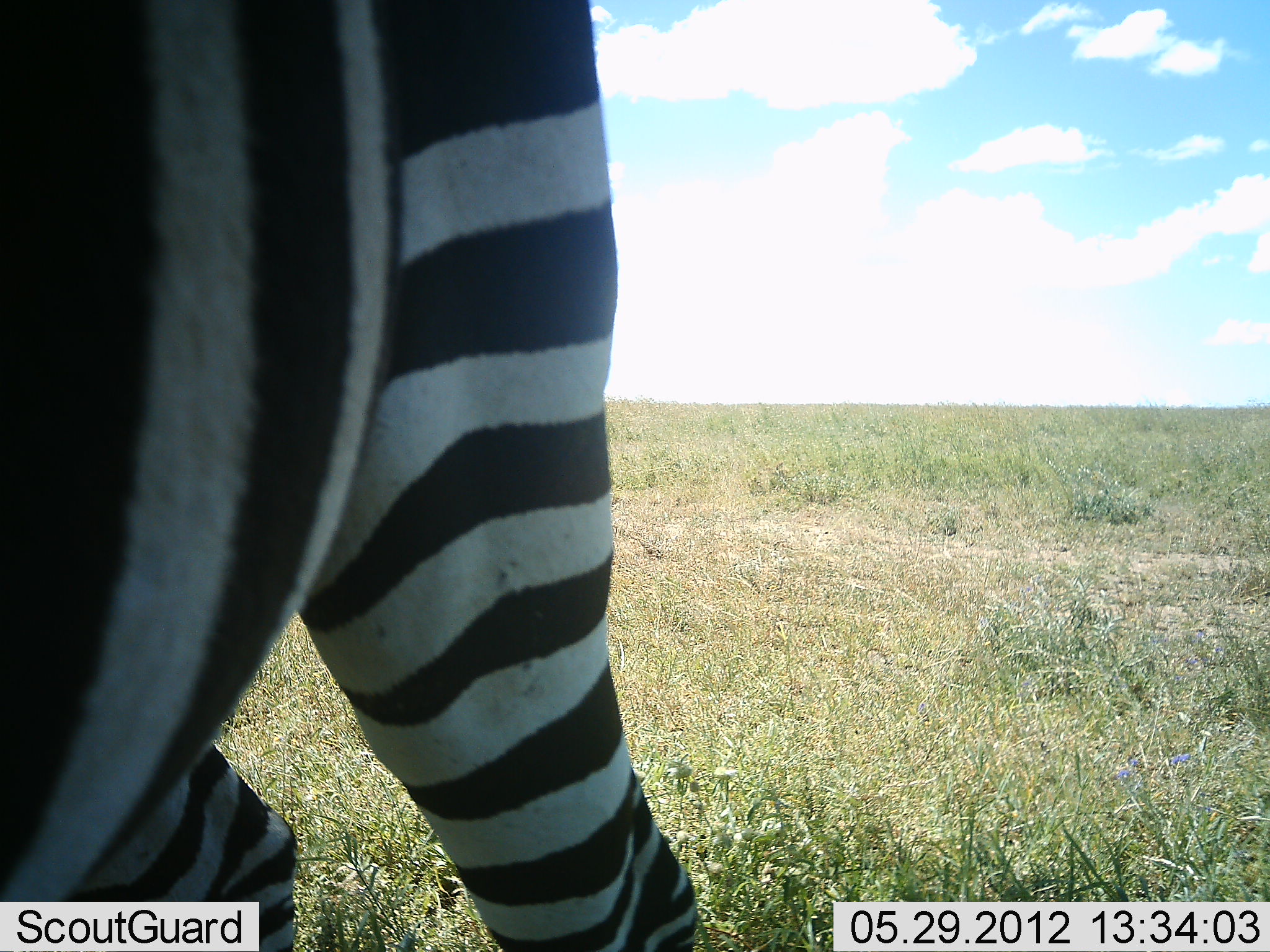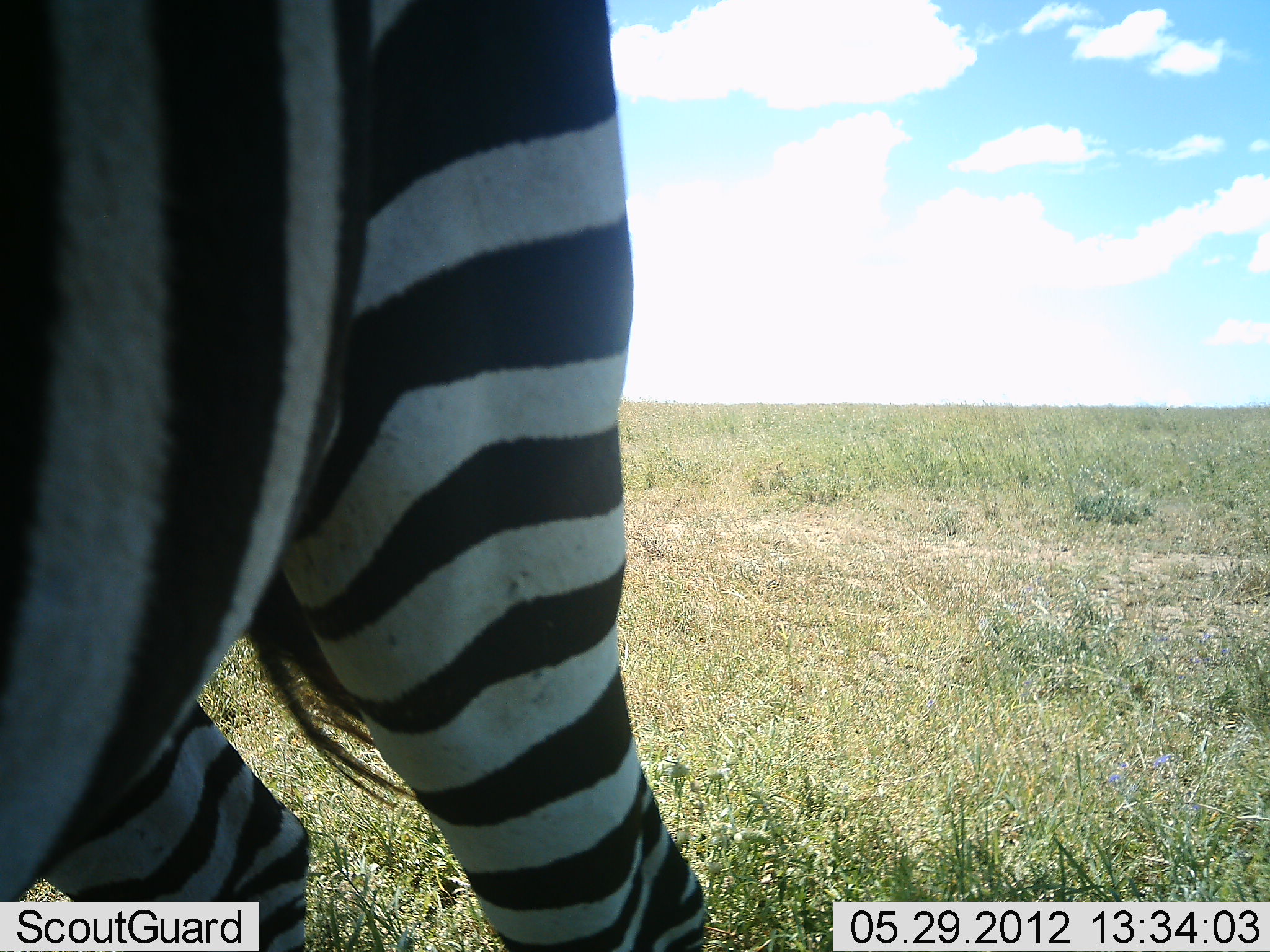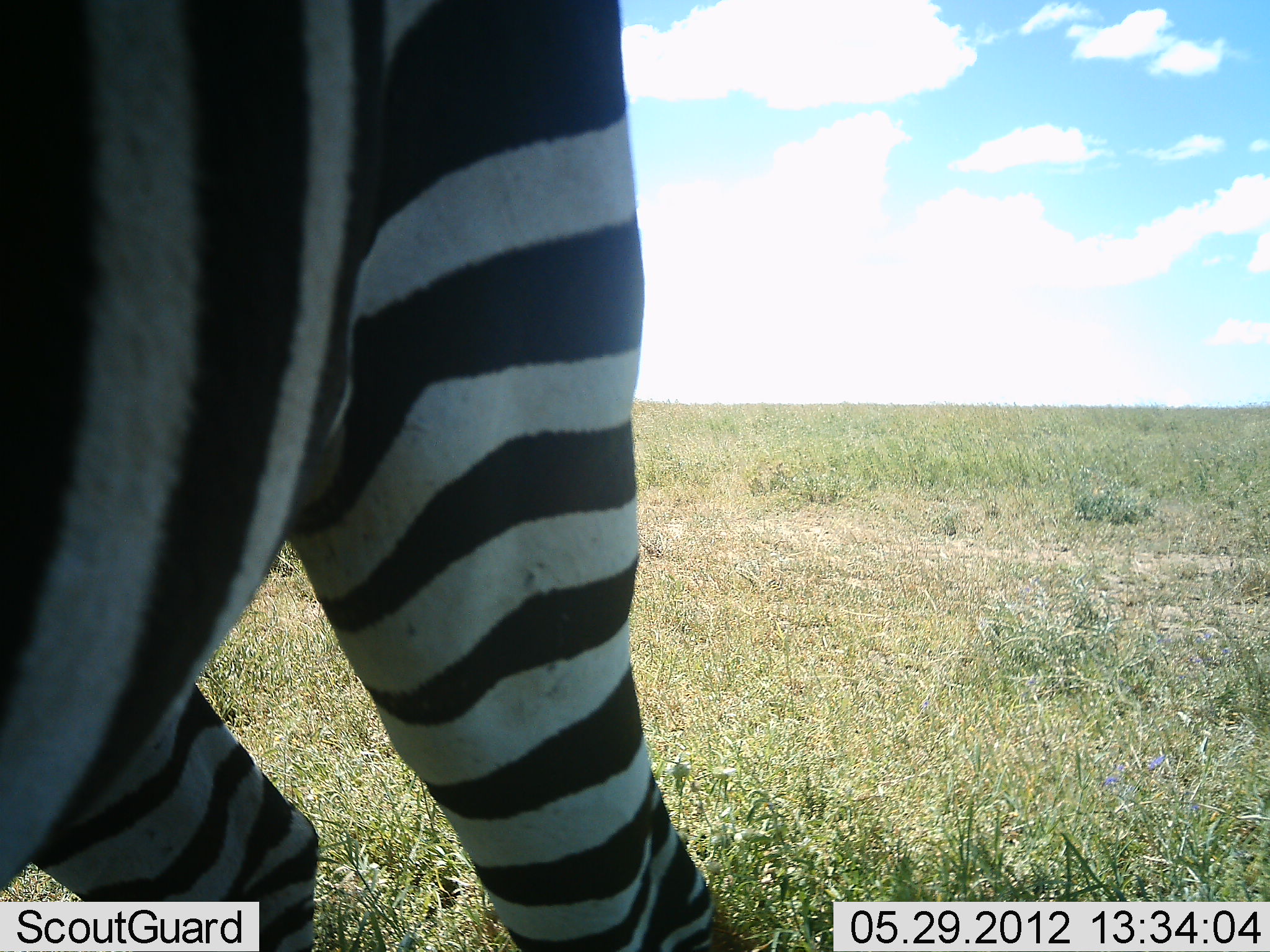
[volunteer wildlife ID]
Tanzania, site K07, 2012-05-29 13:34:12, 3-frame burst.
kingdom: Animalia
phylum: Chordata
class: Mammalia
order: Perissodactyla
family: Equidae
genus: Equus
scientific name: Equus quagga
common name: plains zebra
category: zebra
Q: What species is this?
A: Zebra (plains zebra) (Equus quagga).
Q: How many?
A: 1.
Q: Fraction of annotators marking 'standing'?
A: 90%.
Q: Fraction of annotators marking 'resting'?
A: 0%.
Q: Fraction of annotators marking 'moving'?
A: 10%.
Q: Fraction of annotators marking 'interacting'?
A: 0%.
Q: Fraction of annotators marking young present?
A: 0%.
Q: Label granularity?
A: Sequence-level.